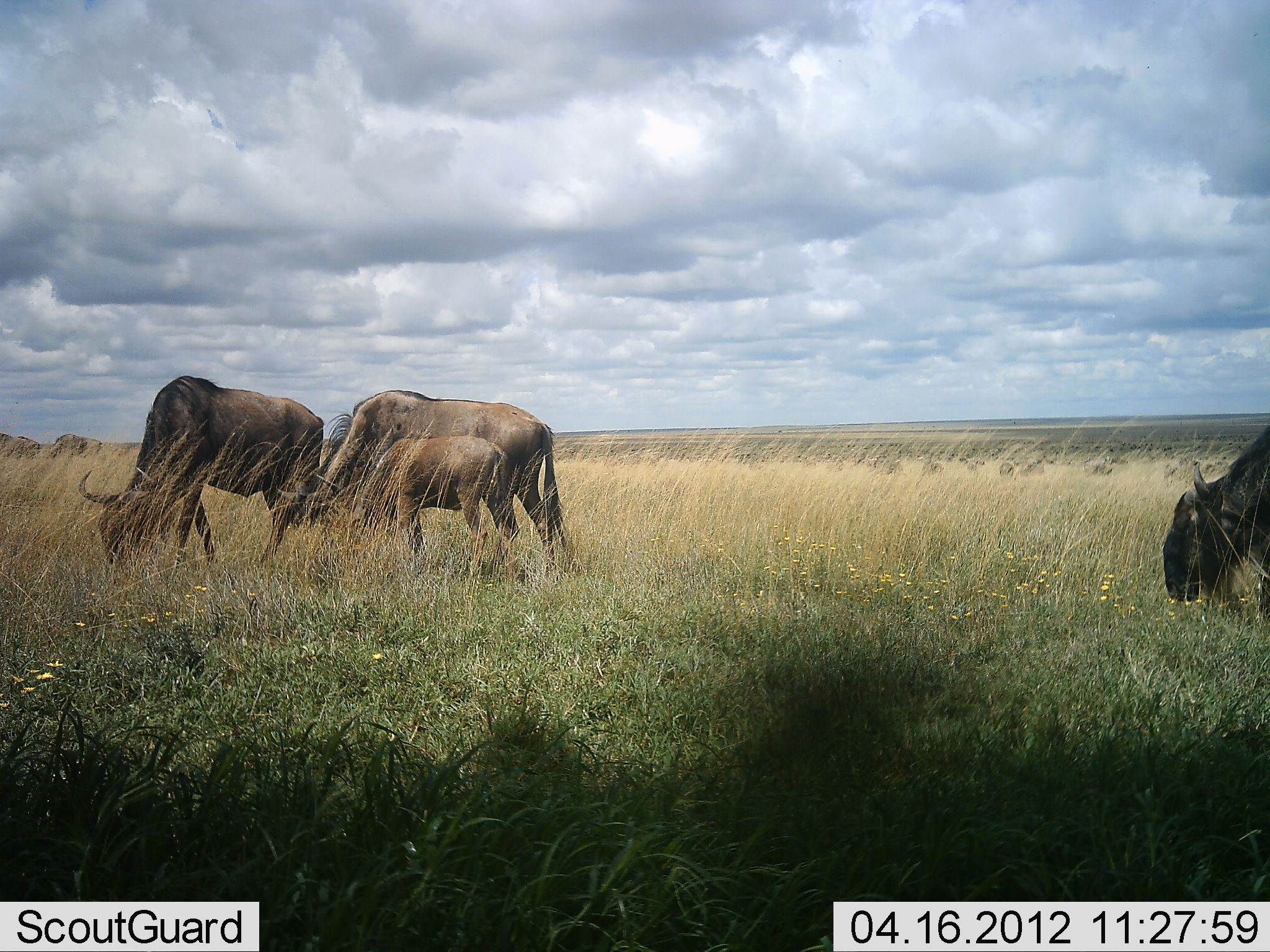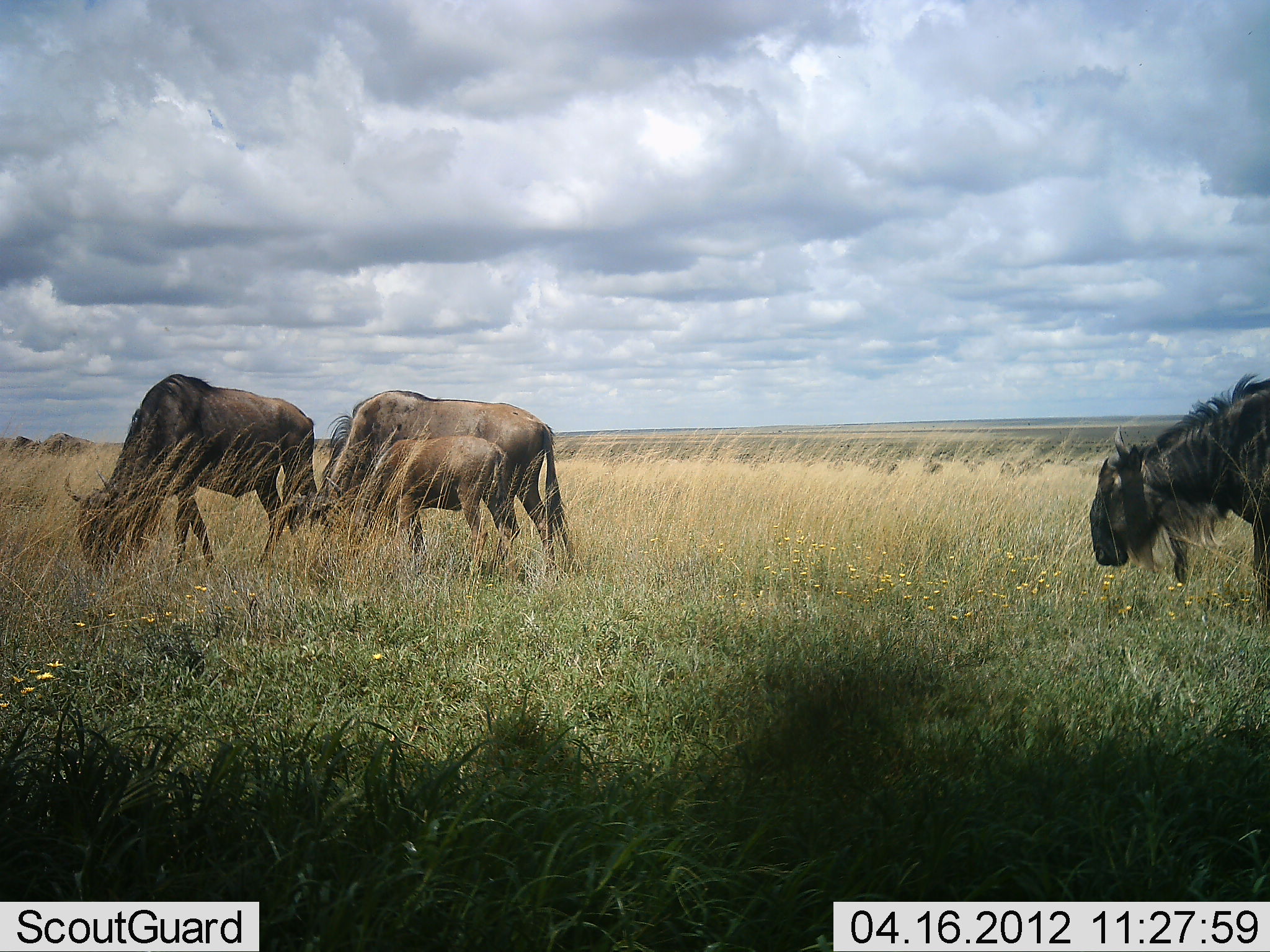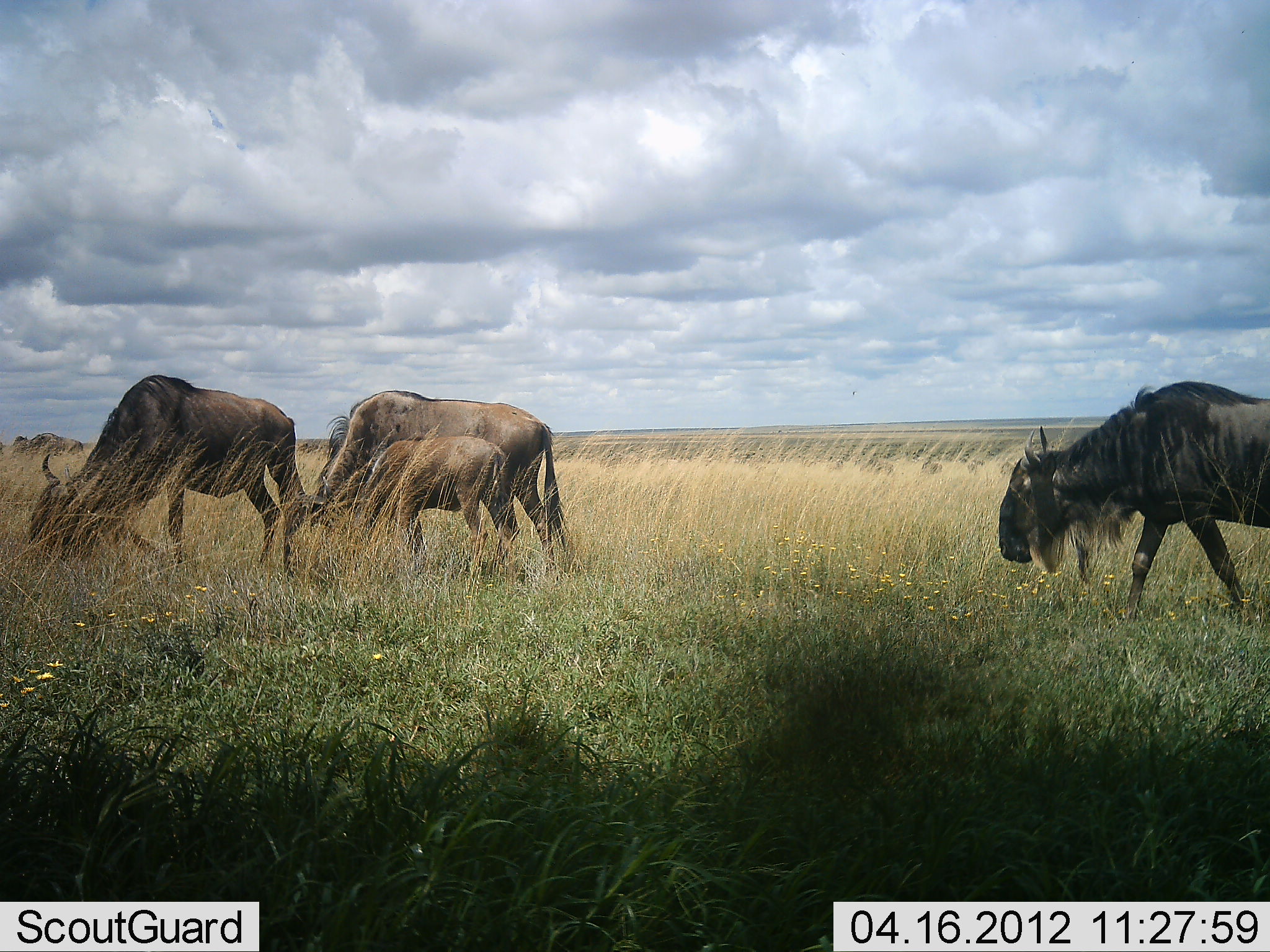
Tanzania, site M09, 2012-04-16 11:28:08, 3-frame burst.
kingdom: Animalia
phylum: Chordata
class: Mammalia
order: Artiodactyla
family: Bovidae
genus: Connochaetes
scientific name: Connochaetes taurinus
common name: blue wildebeest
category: wildebeest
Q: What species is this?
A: Wildebeest (blue wildebeest) (Connochaetes taurinus).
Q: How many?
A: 4.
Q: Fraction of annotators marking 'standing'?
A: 27%.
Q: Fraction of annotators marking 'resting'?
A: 0%.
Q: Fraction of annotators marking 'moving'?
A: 50%.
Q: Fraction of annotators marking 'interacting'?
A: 0%.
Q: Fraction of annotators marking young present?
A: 82%.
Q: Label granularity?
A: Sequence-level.